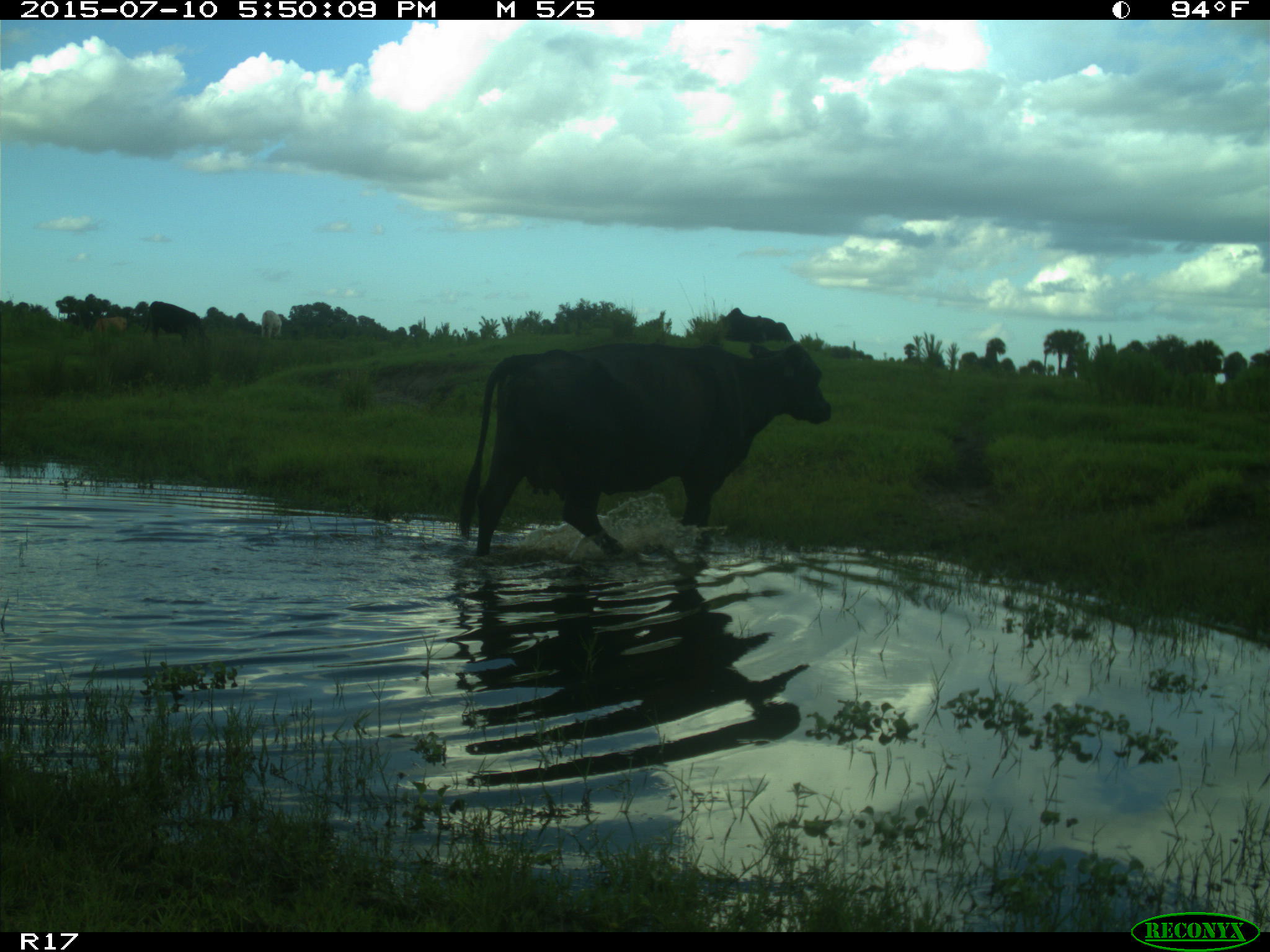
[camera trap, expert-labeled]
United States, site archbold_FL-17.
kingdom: Animalia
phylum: Chordata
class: Mammalia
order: Artiodactyla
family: Bovidae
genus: Bos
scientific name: Bos taurus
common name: domestic cow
Bos taurus (domestic cow).